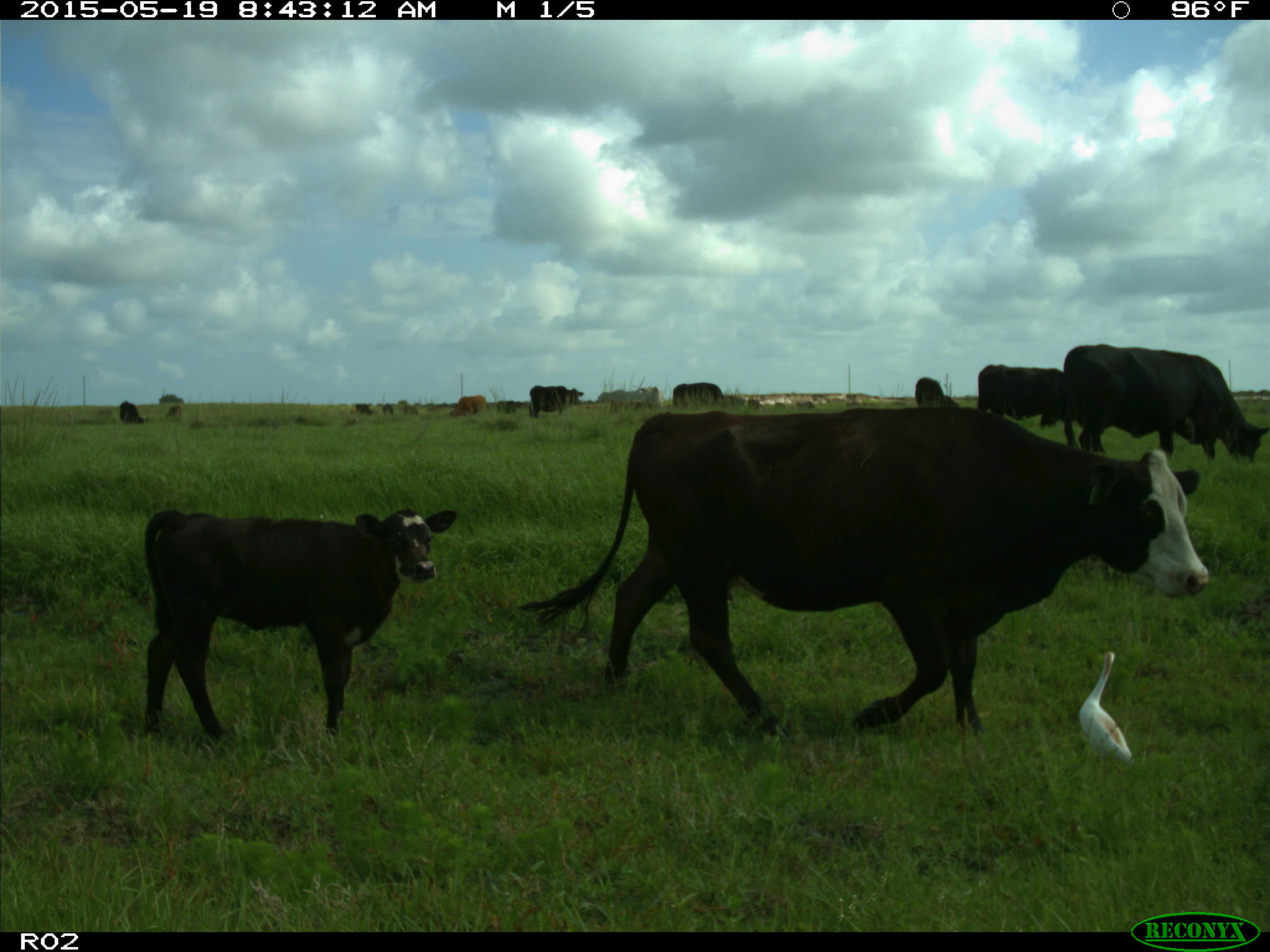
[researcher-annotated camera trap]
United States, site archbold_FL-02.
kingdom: Animalia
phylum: Chordata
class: Mammalia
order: Artiodactyla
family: Bovidae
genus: Bos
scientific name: Bos taurus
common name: domestic cow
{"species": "Bos taurus (domestic cow)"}